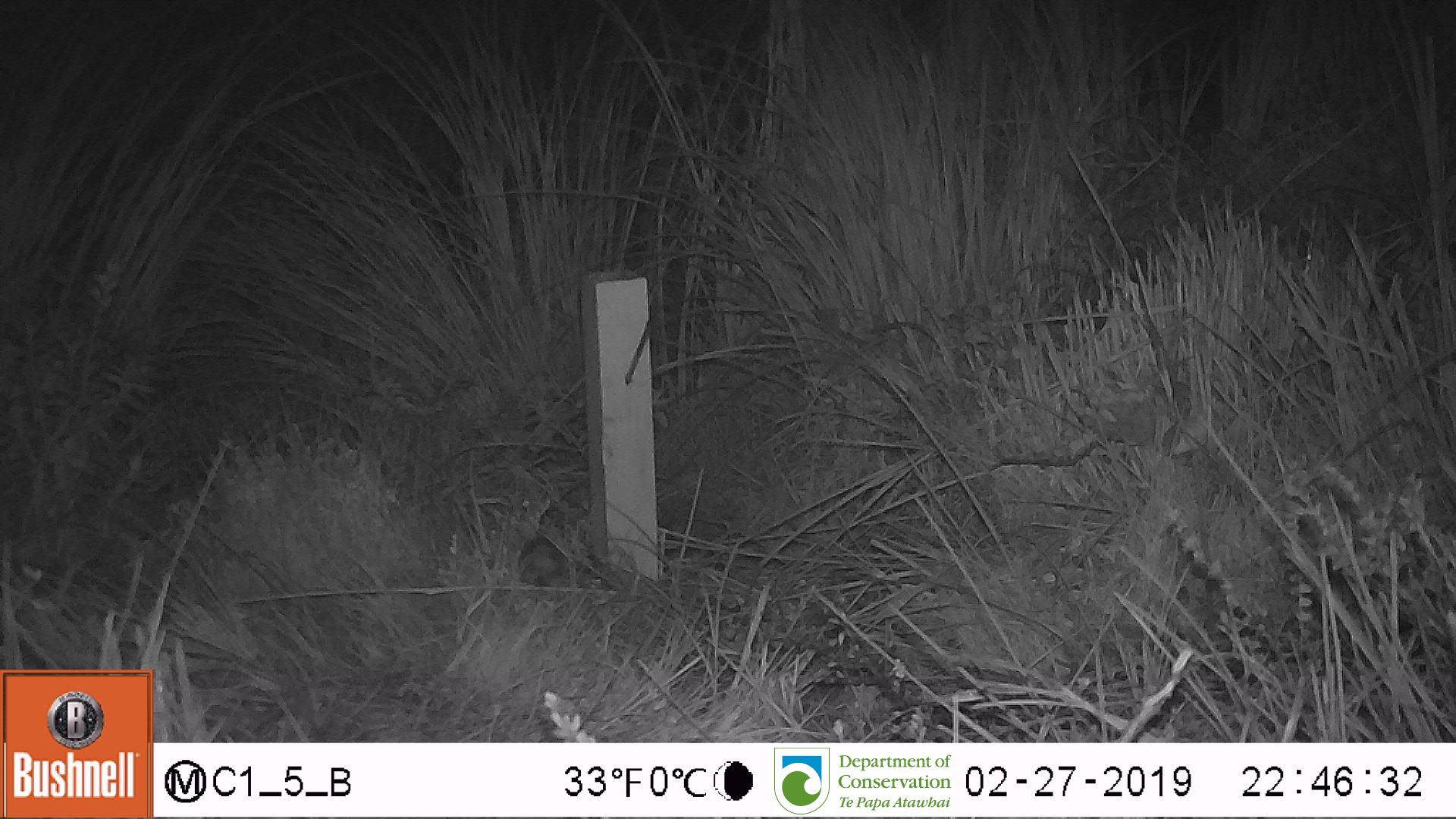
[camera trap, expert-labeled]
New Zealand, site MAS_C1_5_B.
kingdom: Animalia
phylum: Chordata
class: Mammalia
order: Rodentia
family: Muridae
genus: Mus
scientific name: Mus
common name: mouse